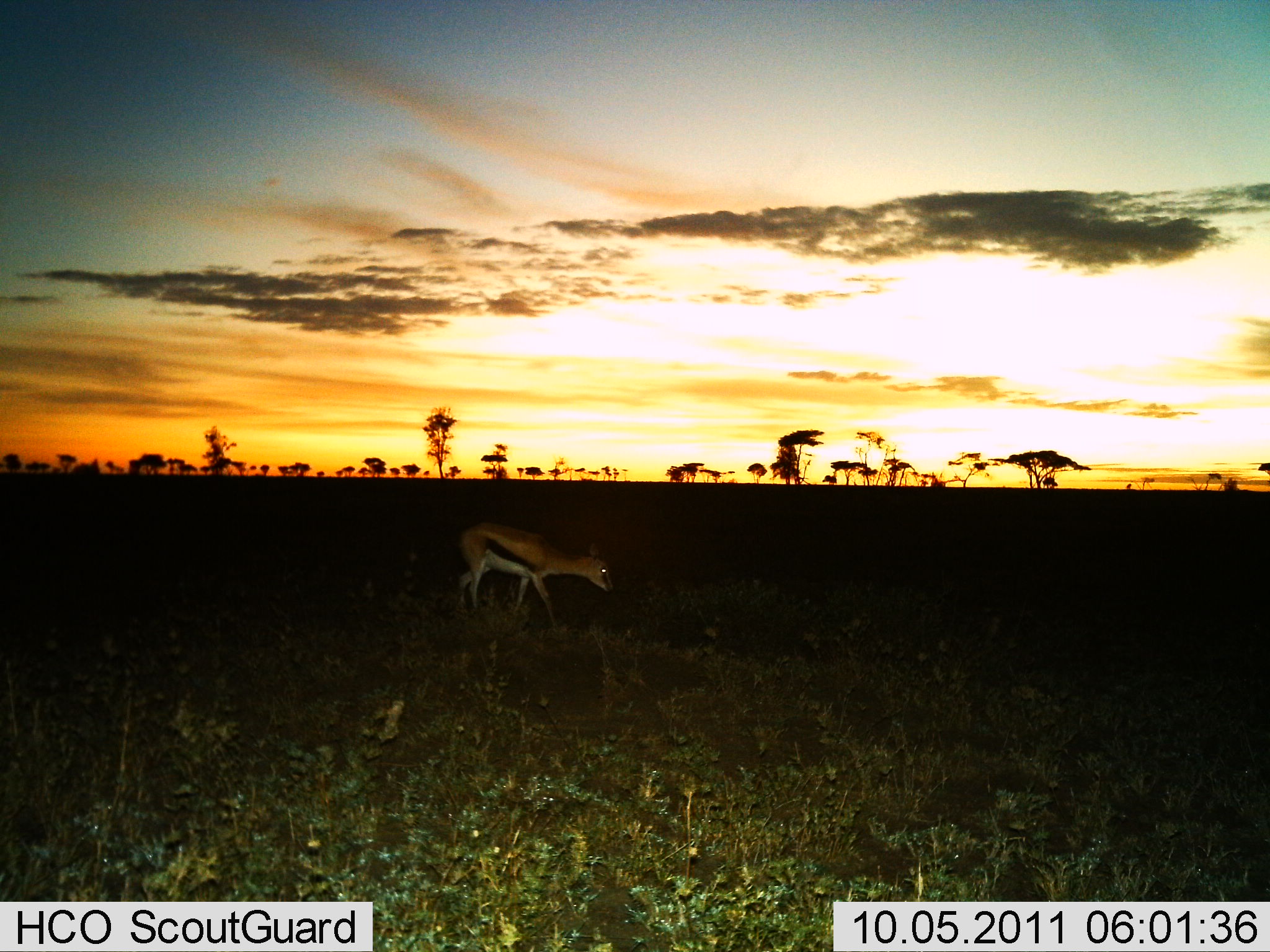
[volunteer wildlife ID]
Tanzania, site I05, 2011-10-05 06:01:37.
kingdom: Animalia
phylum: Chordata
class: Mammalia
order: Artiodactyla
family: Bovidae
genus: Eudorcas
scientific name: Eudorcas thomsonii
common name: thomson's gazelle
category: gazellethomsons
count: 1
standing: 20%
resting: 0%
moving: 47%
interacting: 0%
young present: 0%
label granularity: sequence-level